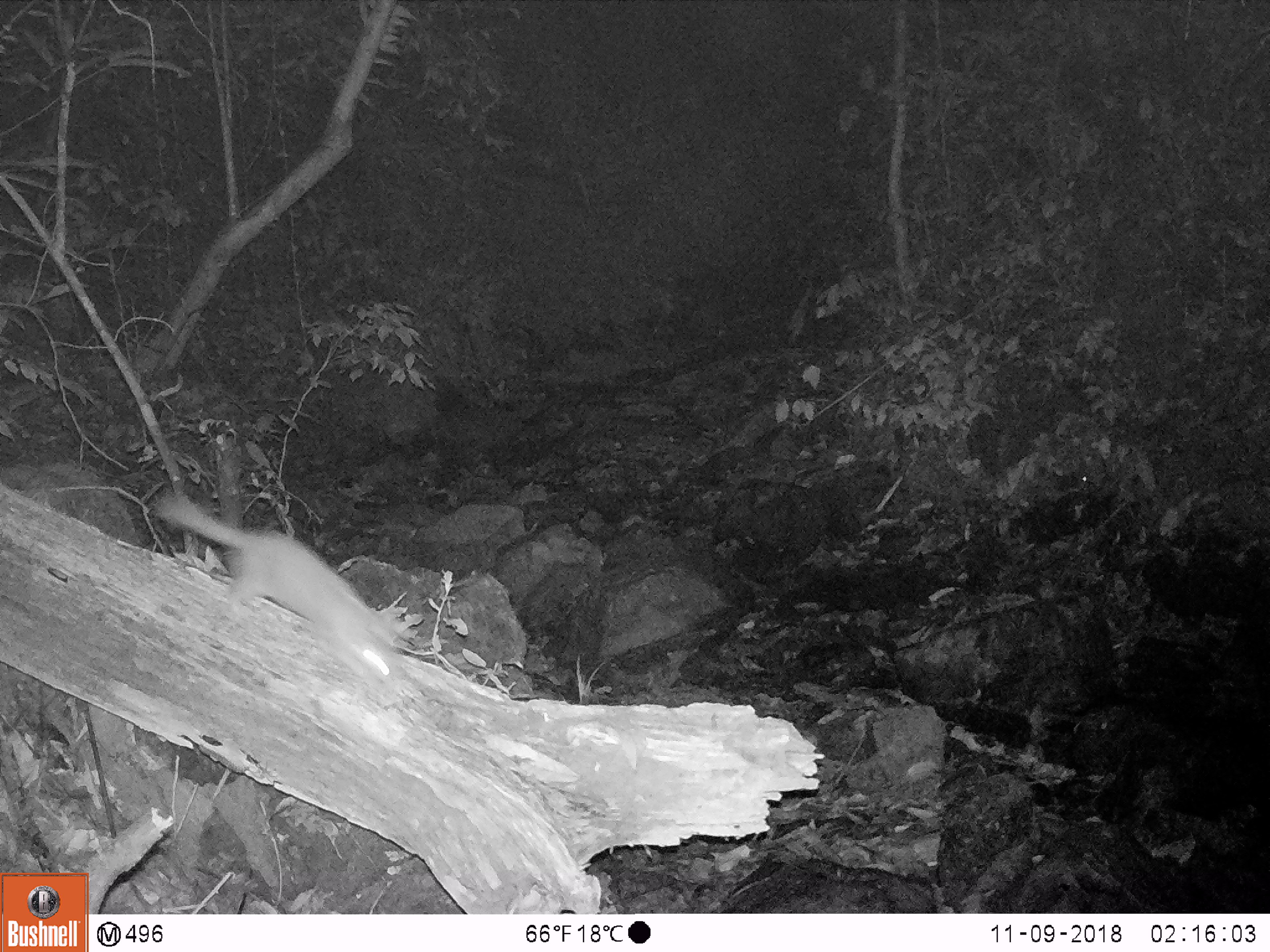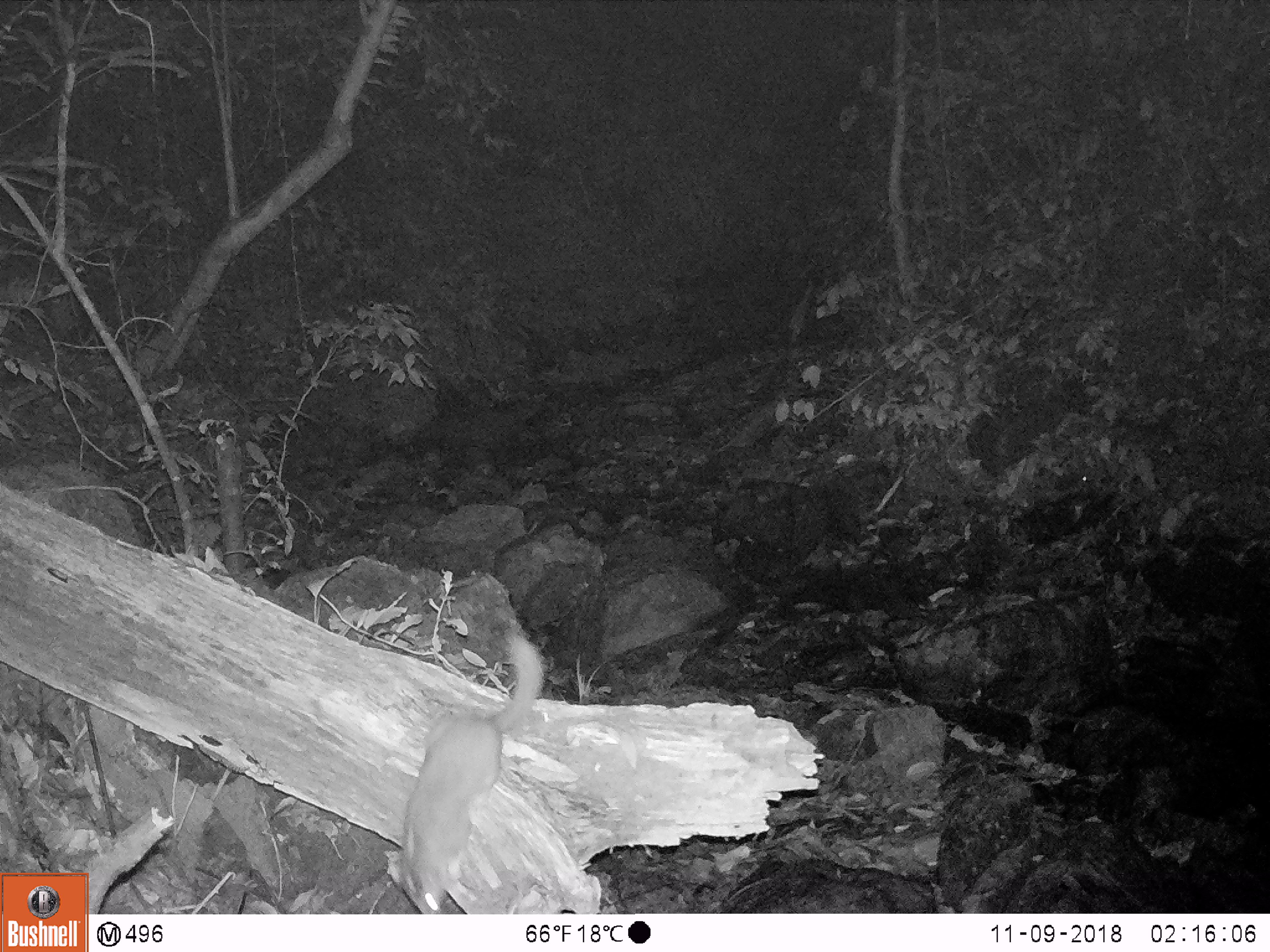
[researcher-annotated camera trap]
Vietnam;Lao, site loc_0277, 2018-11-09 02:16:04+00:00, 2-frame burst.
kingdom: Animalia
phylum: Chordata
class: Mammalia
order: Carnivora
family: Mustelidae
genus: Melogale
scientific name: Melogale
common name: ferret badger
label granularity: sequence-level